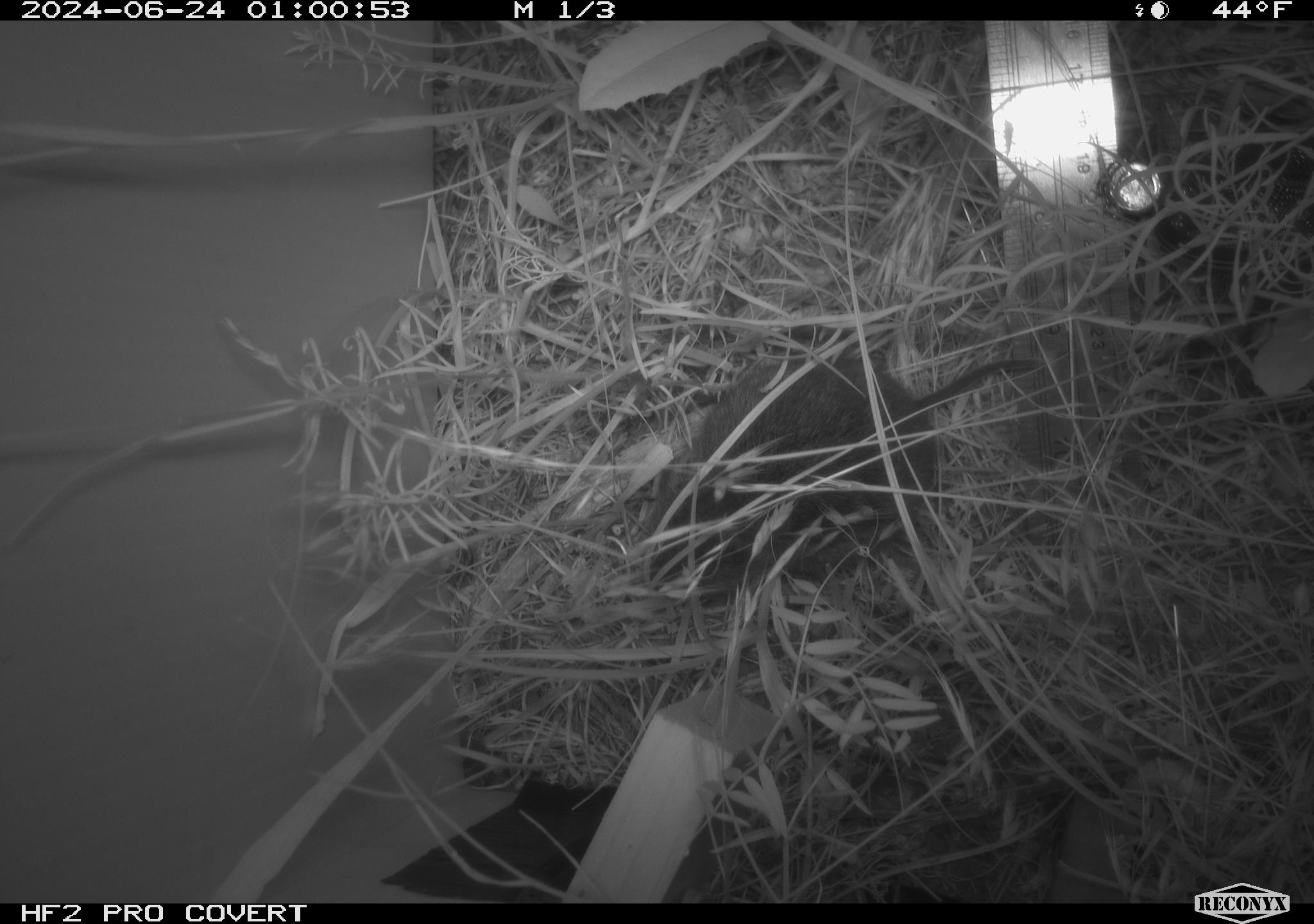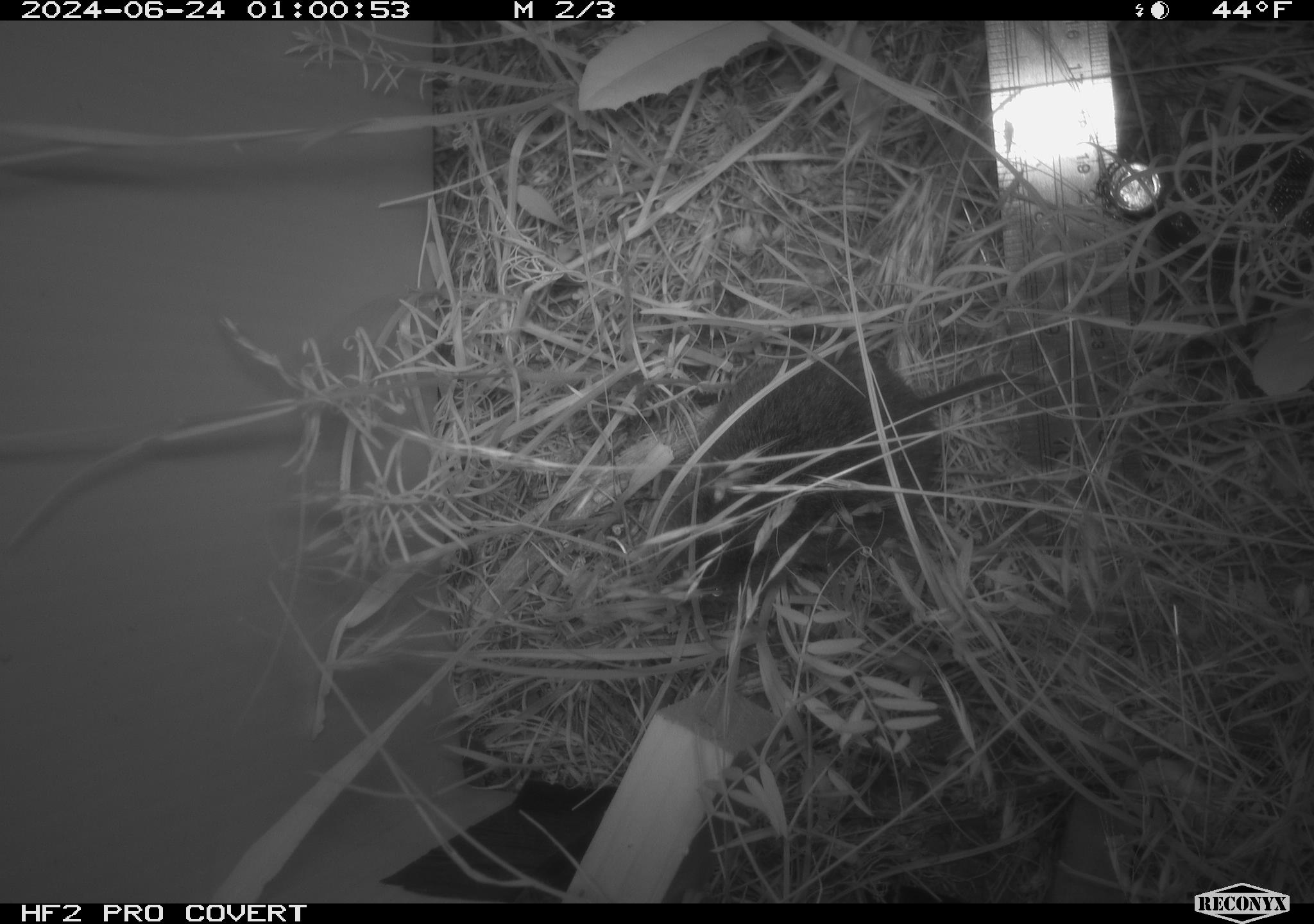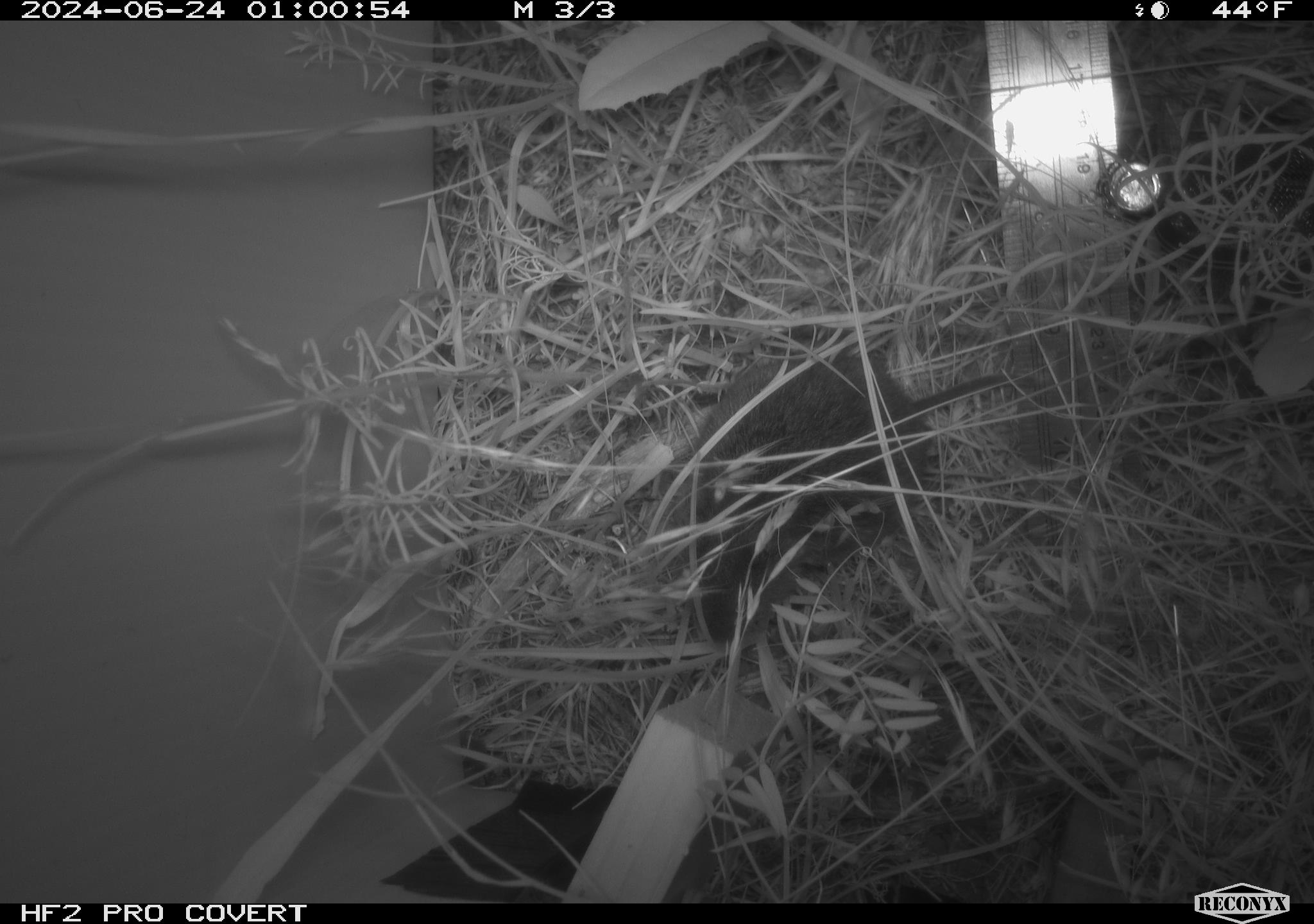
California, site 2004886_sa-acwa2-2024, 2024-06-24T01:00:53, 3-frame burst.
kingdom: Animalia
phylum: Chordata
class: Mammalia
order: Rodentia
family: Cricetidae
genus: Microtus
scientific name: Microtus californicus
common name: california vole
California vole (Microtus californicus).